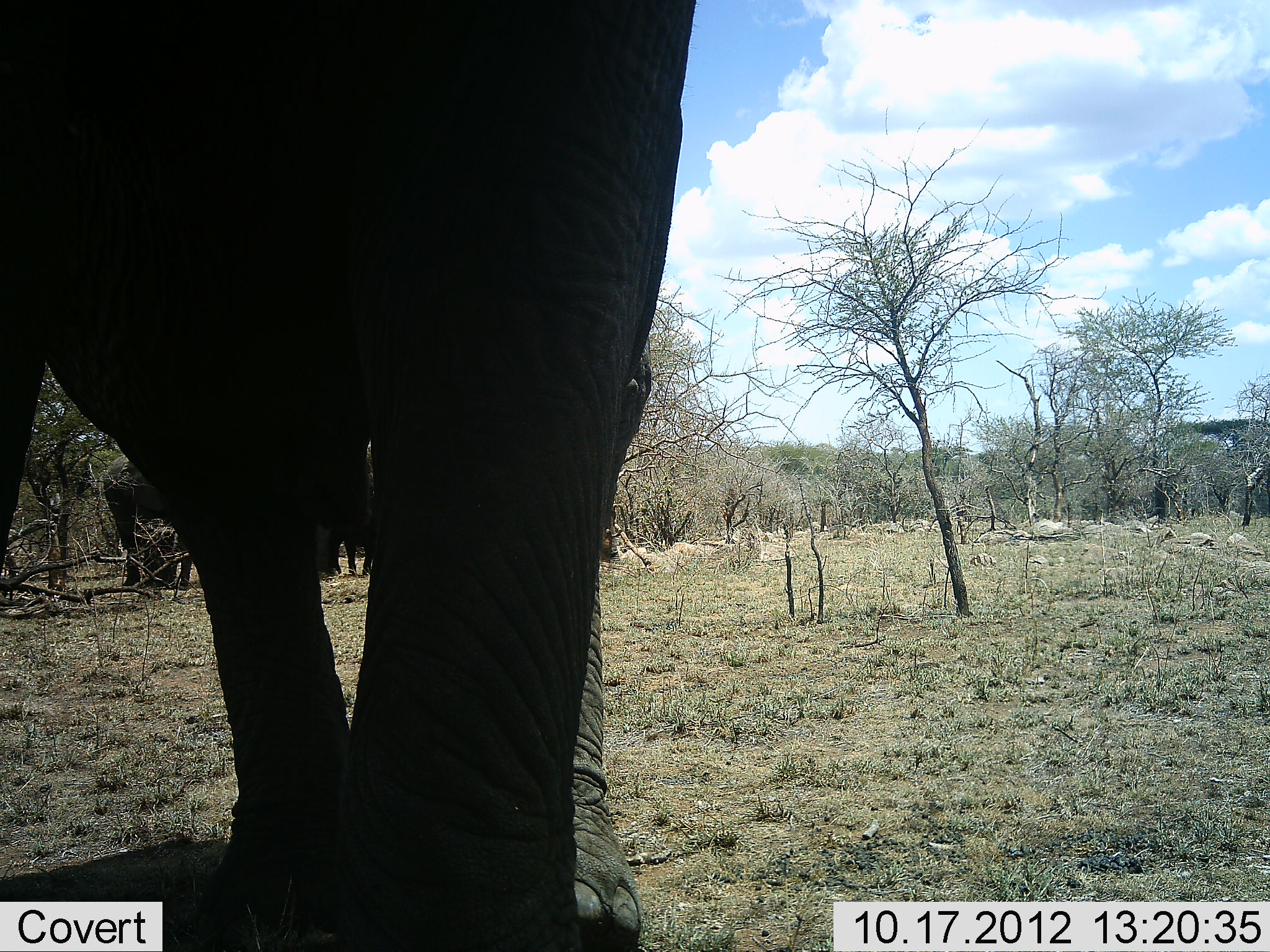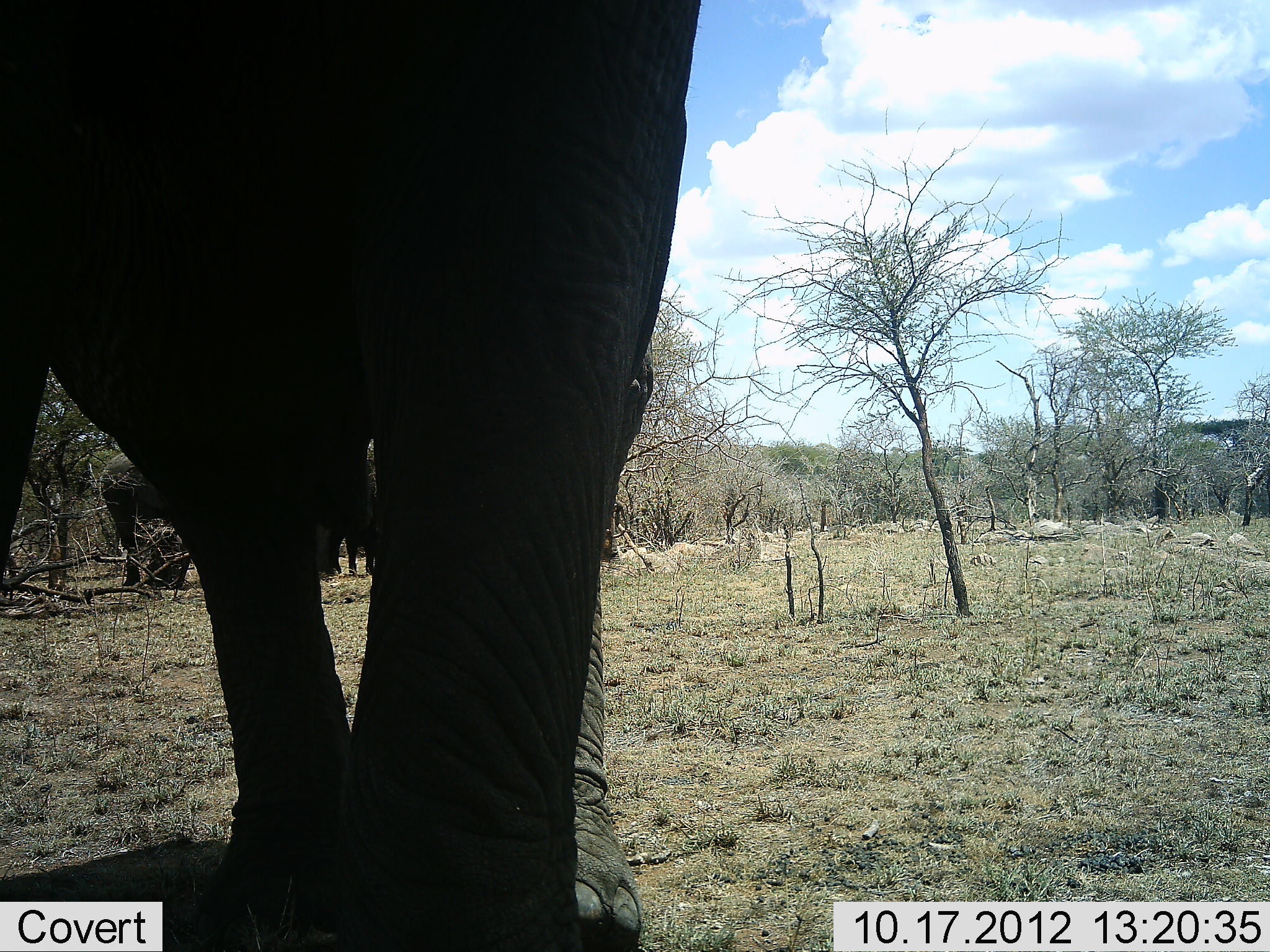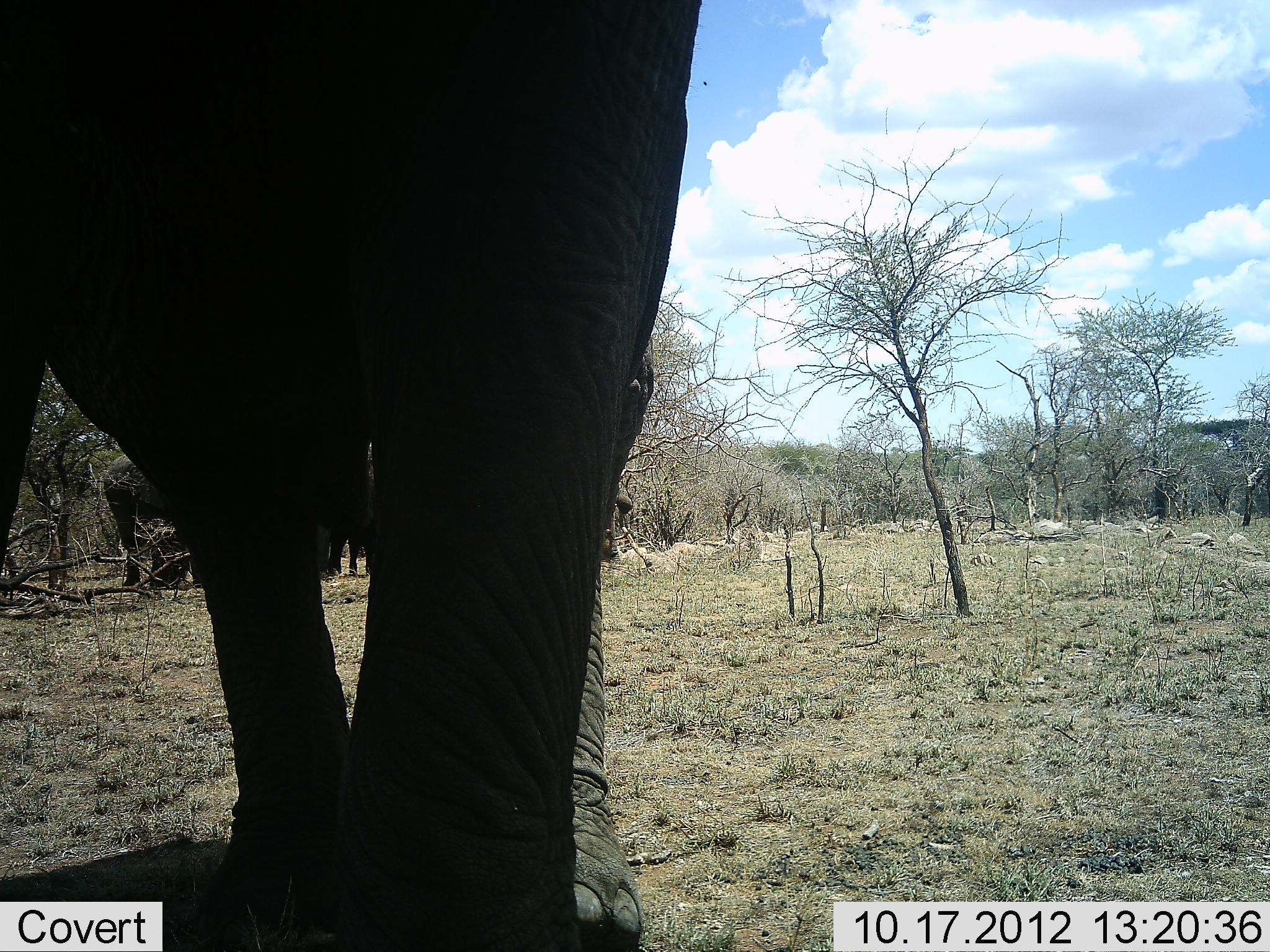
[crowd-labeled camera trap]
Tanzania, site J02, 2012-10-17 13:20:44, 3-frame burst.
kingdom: Animalia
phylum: Chordata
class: Mammalia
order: Proboscidea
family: Elephantidae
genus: Loxodonta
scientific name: Loxodonta africana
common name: african bush elephant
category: elephant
Elephant (african bush elephant) (Loxodonta africana), count 3. Behavior (volunteer vote fractions): standing 80%, resting 0%, moving 20%, interacting 0%. Young present (vote fraction): 10%. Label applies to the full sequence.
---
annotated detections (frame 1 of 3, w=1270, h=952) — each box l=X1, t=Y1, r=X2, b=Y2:
animal: l=0, t=0, r=696, b=952; l=101, t=454, r=192, b=594; l=313, t=443, r=377, b=579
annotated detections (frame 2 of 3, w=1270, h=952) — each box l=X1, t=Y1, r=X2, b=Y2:
animal: l=1, t=0, r=703, b=774; l=99, t=453, r=193, b=591; l=317, t=439, r=380, b=579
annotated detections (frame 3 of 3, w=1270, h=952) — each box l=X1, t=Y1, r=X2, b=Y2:
animal: l=1, t=0, r=711, b=771; l=102, t=452, r=205, b=590; l=312, t=447, r=382, b=578